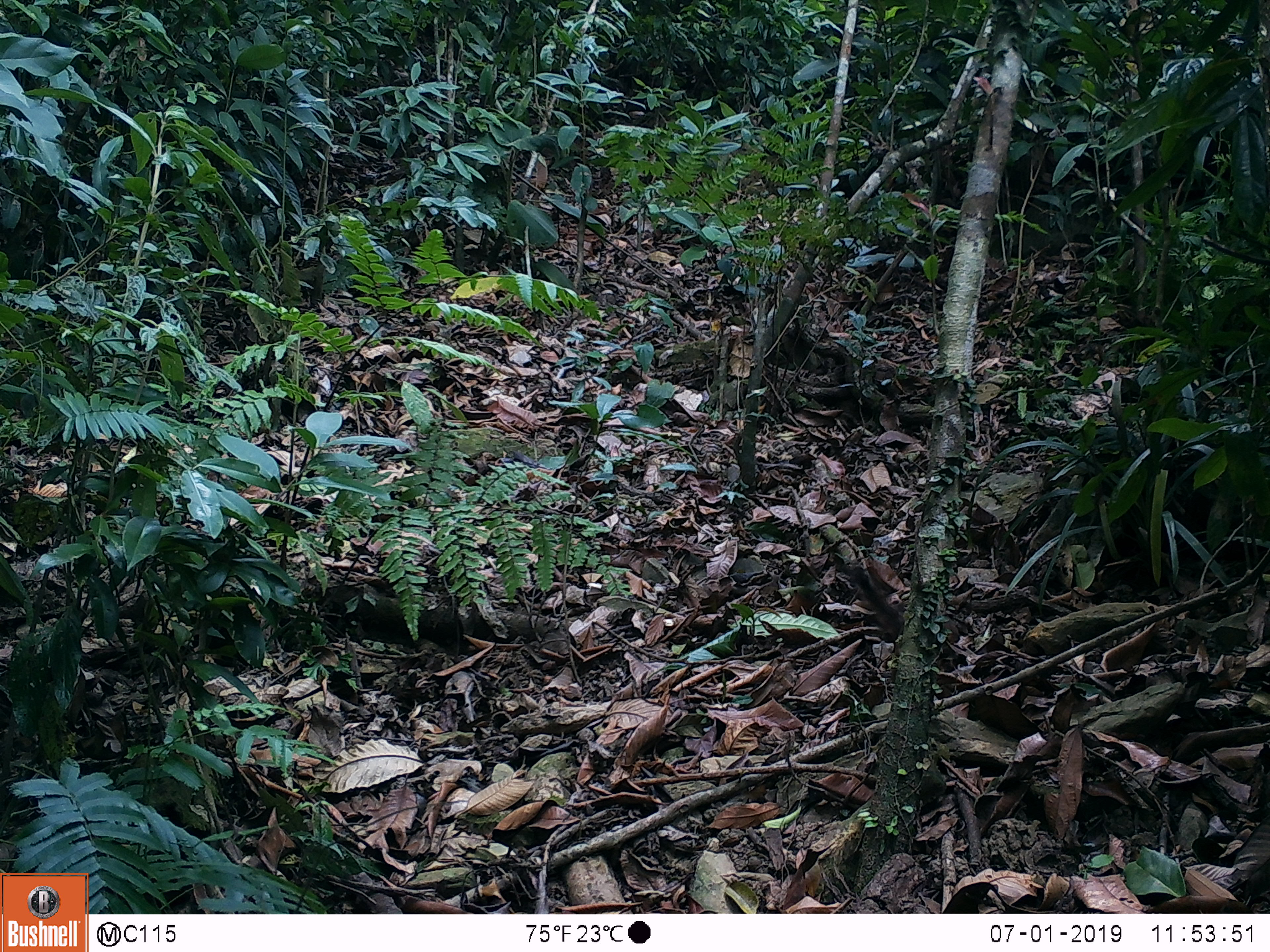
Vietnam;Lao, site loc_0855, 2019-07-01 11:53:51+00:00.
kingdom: Animalia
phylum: Chordata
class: Mammalia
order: Rodentia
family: Sciuridae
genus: Dremomys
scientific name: Dremomys rufigenis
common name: red-cheeked squirrel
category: red cheeked squirrel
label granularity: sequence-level